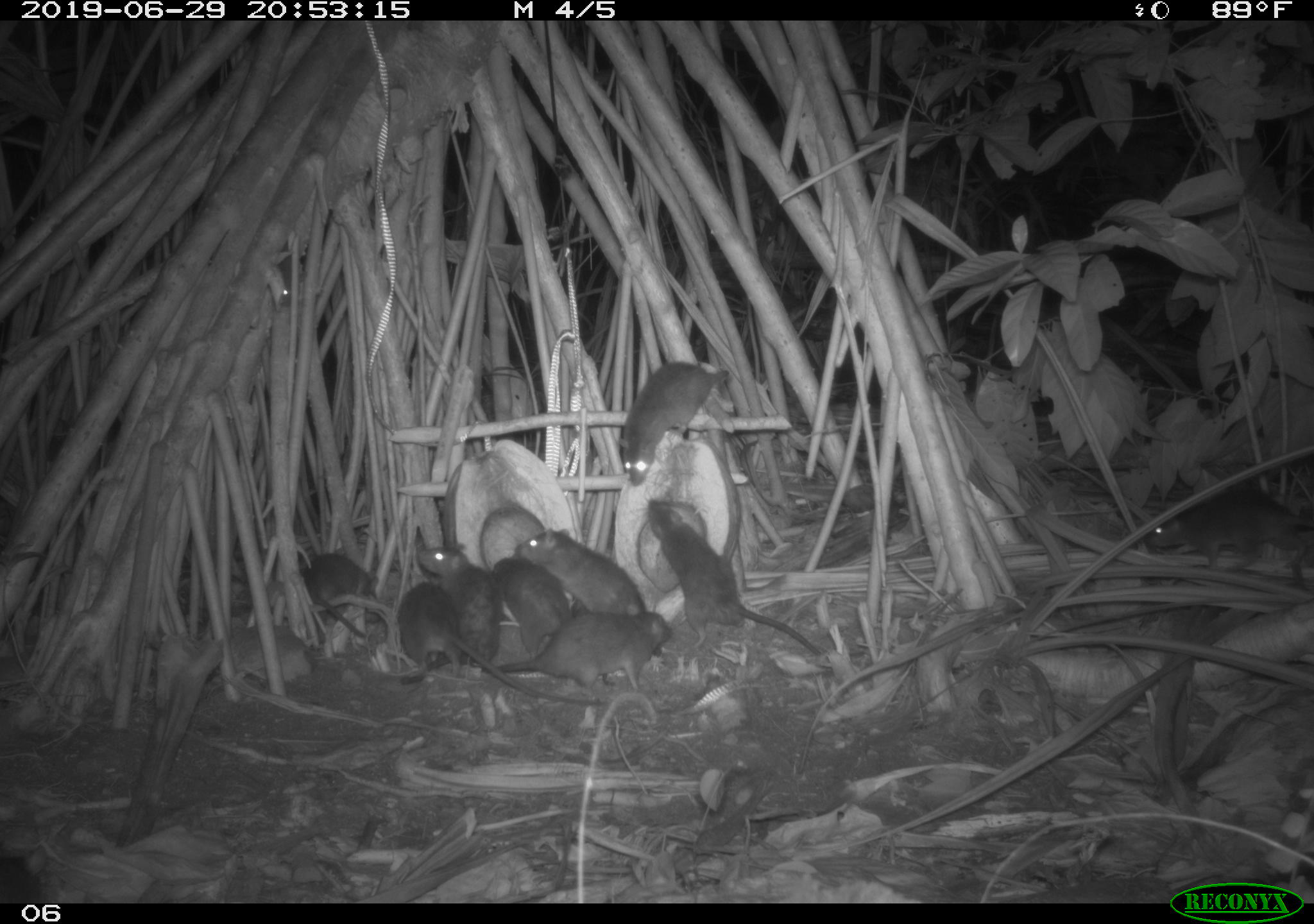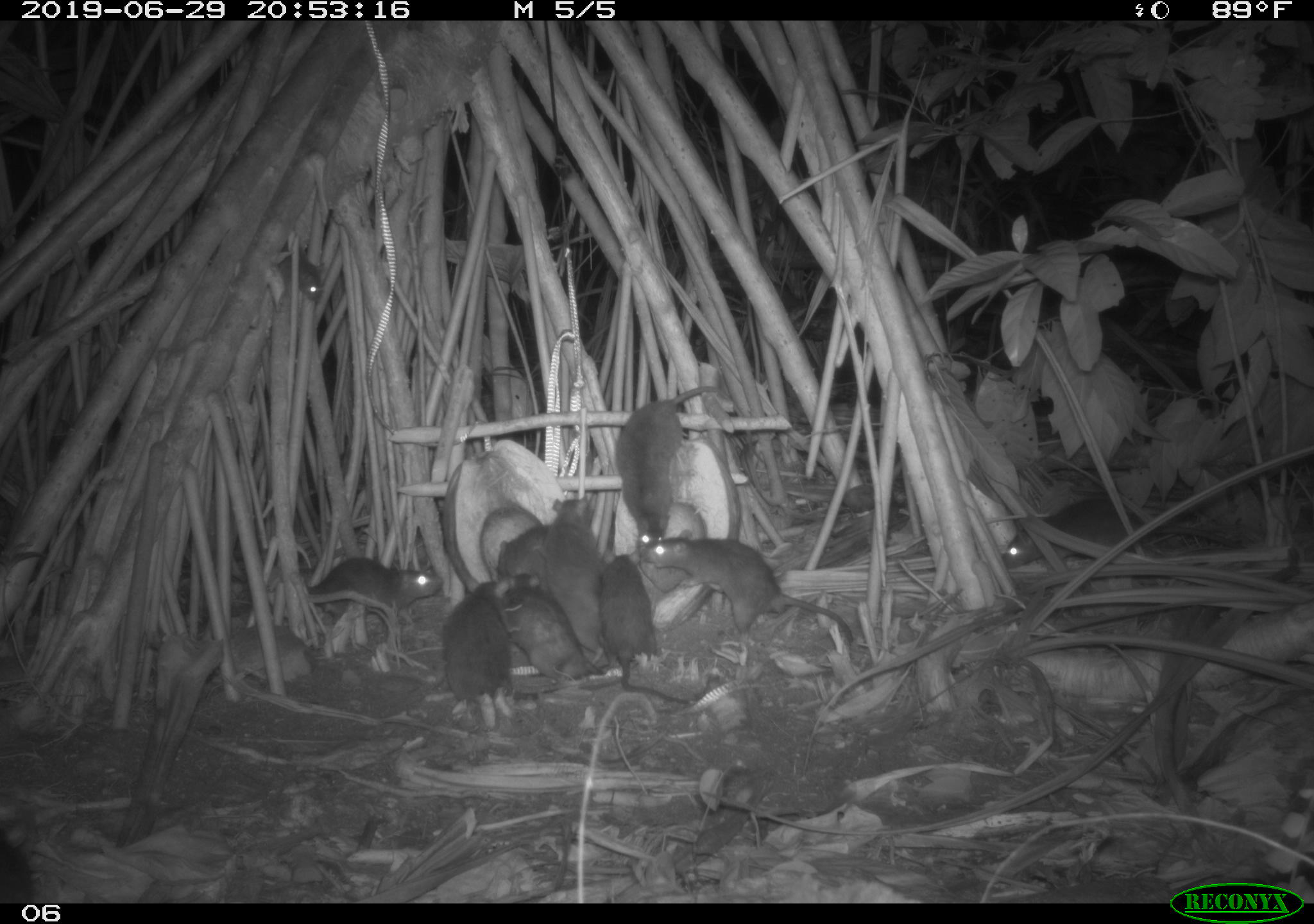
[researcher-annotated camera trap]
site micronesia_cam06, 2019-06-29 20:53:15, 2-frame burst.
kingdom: Animalia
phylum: Chordata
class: Mammalia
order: Rodentia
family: Muridae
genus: Rattus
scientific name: Rattus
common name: rat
Rat (Rattus).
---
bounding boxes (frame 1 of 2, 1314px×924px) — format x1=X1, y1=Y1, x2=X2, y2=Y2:
rat: x1=637, y1=490, x2=825, y2=660; x1=393, y1=581, x2=604, y2=710; x1=517, y1=528, x2=666, y2=661; x1=483, y1=599, x2=681, y2=697; x1=1143, y1=483, x2=1314, y2=583; x1=610, y1=361, x2=733, y2=492; x1=415, y1=538, x2=508, y2=687; x1=293, y1=546, x2=387, y2=648; x1=493, y1=554, x2=577, y2=667; x1=269, y1=247, x2=314, y2=307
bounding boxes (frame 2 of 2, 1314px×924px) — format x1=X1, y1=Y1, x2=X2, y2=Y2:
rat: x1=642, y1=527, x2=859, y2=651; x1=440, y1=575, x2=619, y2=706; x1=608, y1=384, x2=745, y2=549; x1=993, y1=493, x2=1253, y2=572; x1=533, y1=495, x2=628, y2=672; x1=606, y1=552, x2=695, y2=709; x1=289, y1=550, x2=445, y2=631; x1=502, y1=570, x2=610, y2=681; x1=495, y1=522, x2=556, y2=590; x1=282, y1=242, x2=330, y2=315